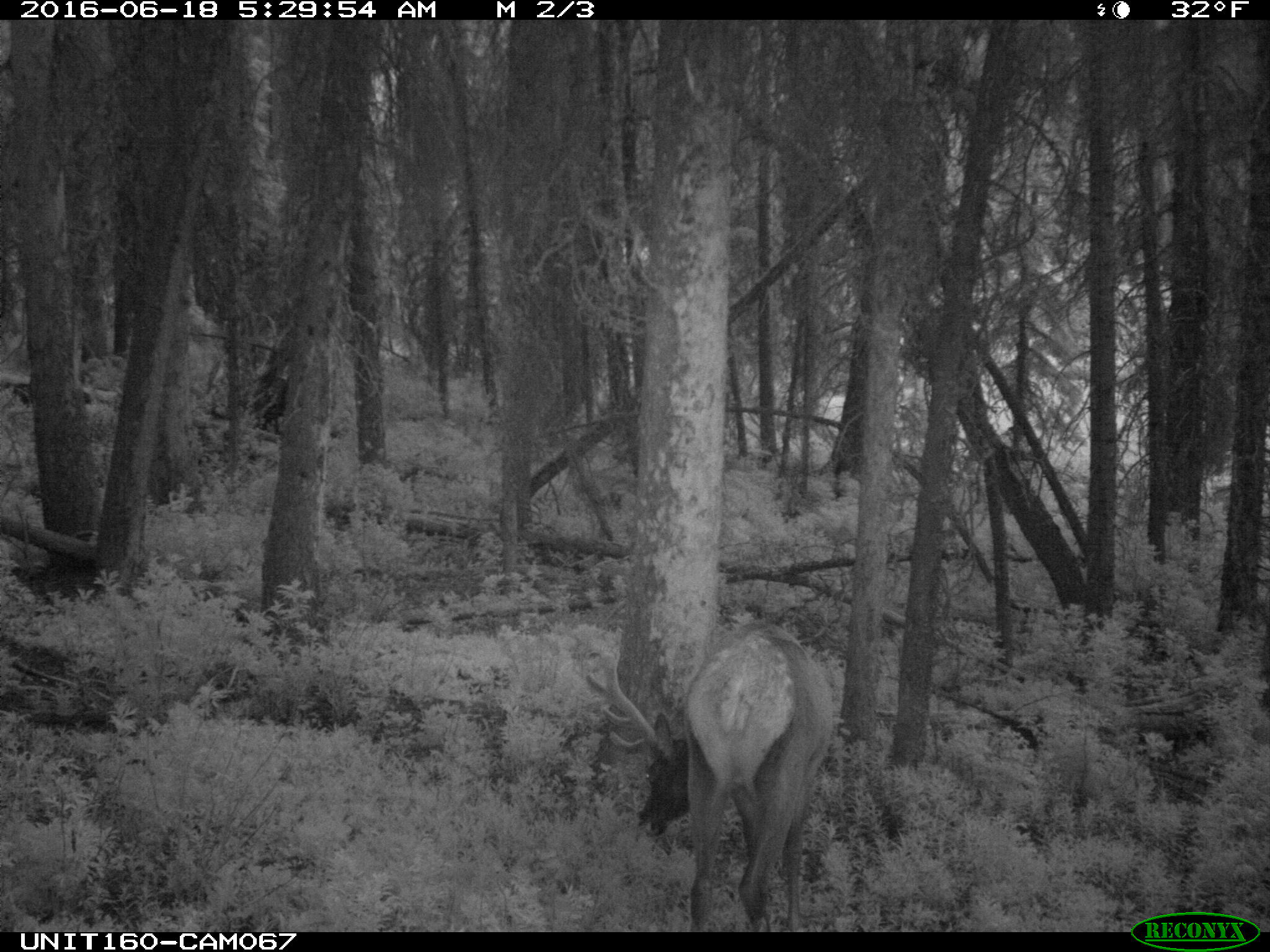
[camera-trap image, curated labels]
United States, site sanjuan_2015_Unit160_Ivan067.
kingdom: Animalia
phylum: Chordata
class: Mammalia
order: Artiodactyla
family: Cervidae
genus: Cervus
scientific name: Cervus elaphus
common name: red deer